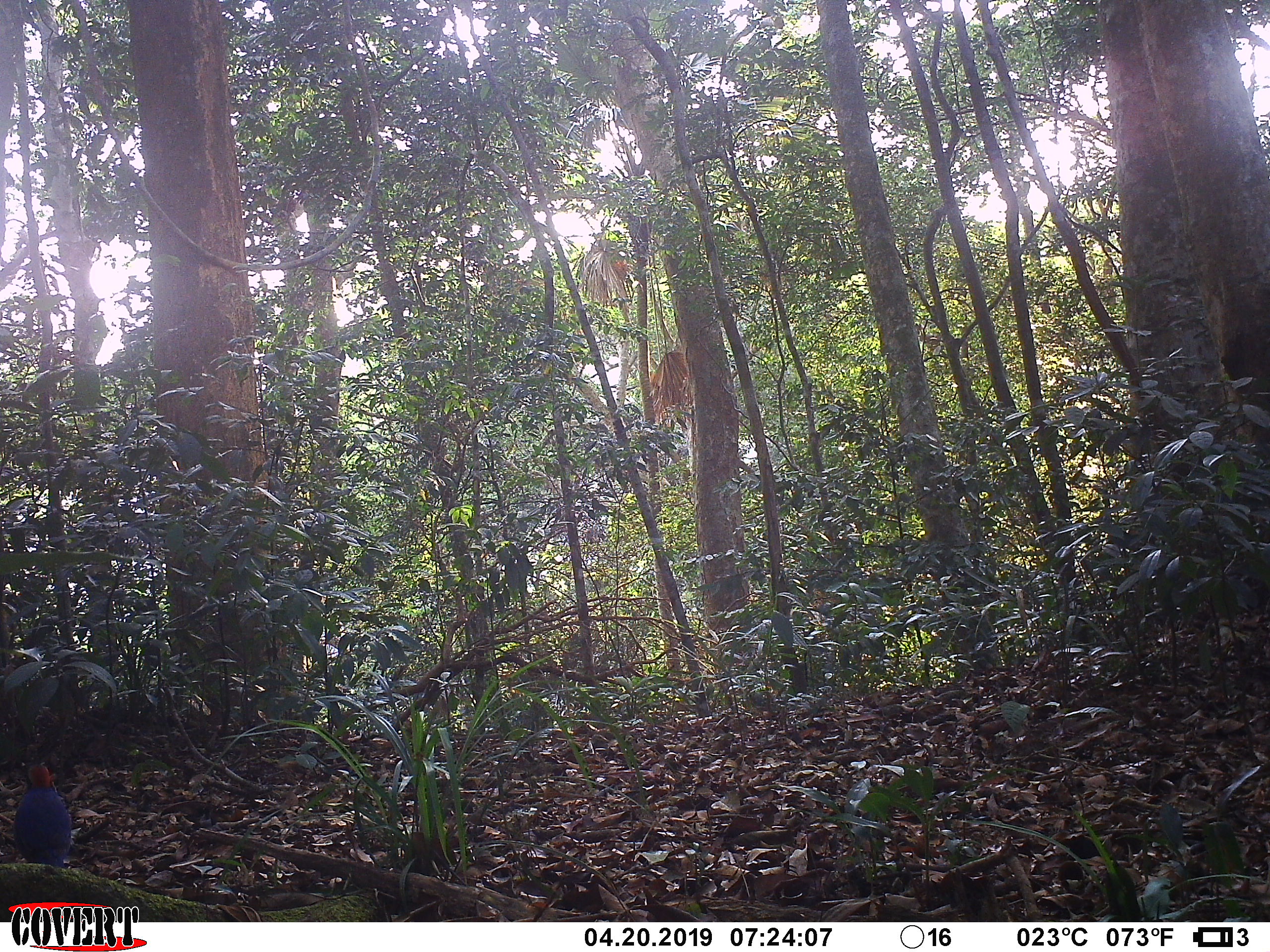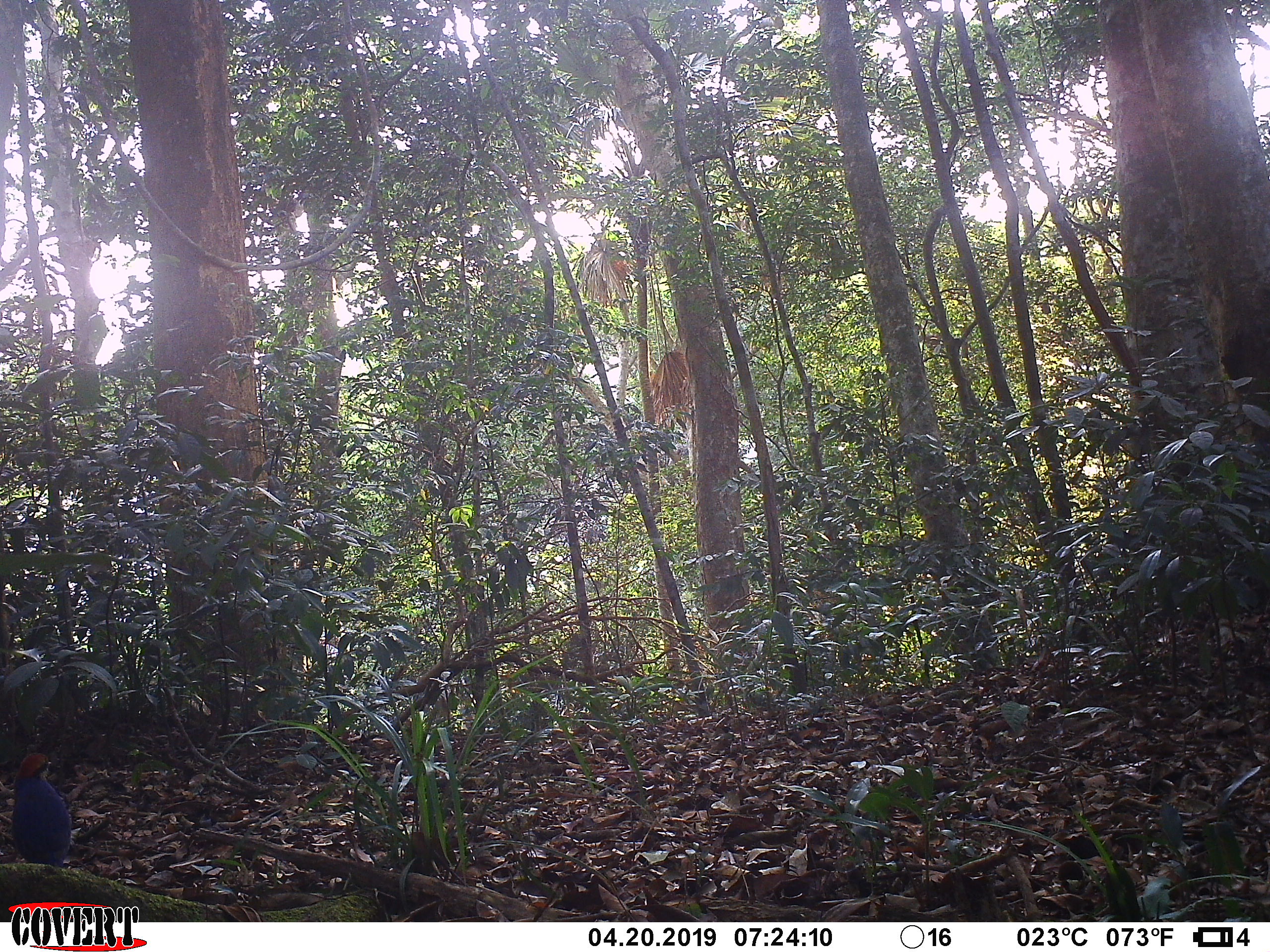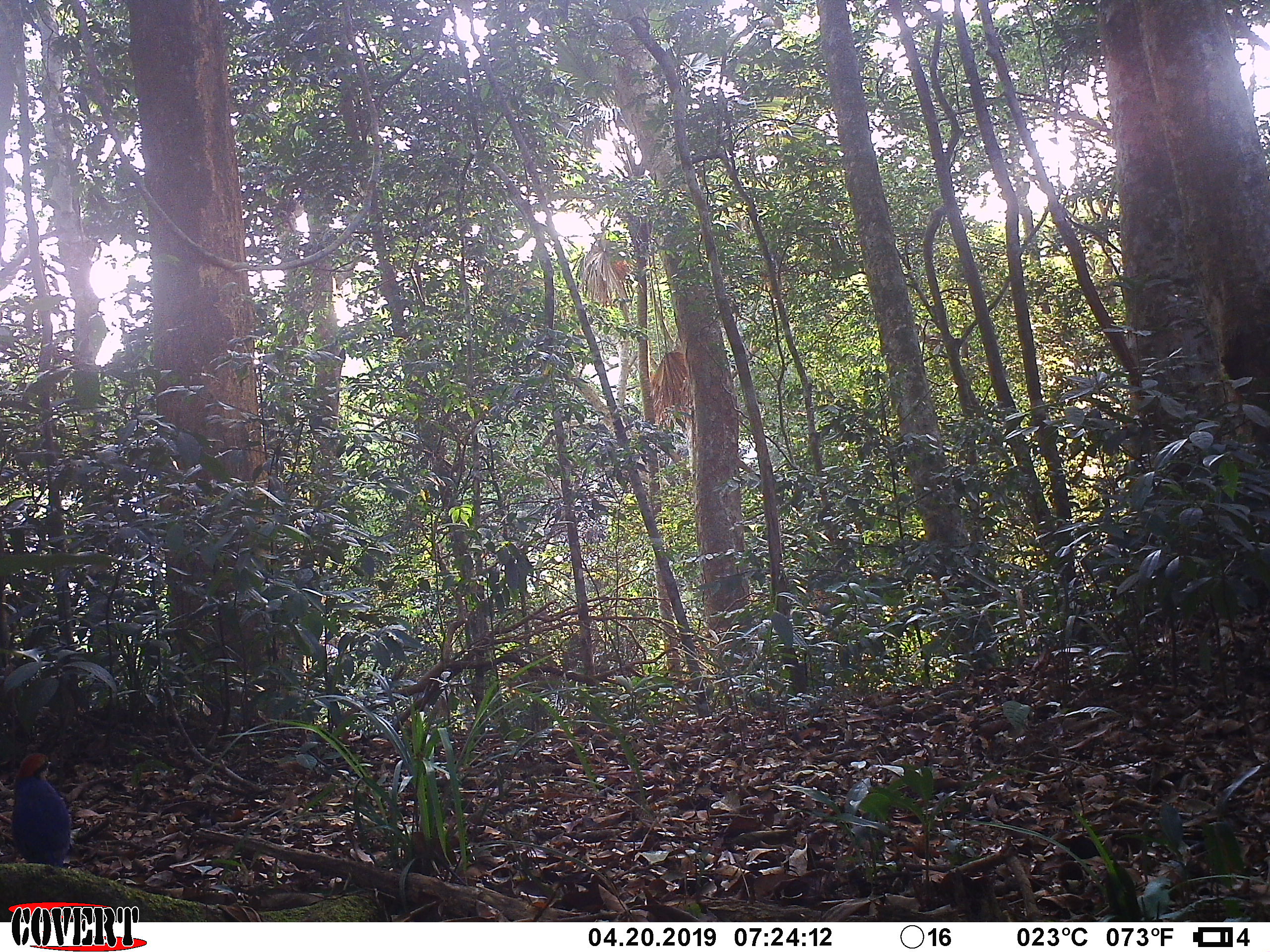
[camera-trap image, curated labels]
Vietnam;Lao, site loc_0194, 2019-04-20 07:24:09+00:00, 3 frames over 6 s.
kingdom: Animalia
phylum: Chordata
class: Aves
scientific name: Aves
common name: bird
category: unidentified bird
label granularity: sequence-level